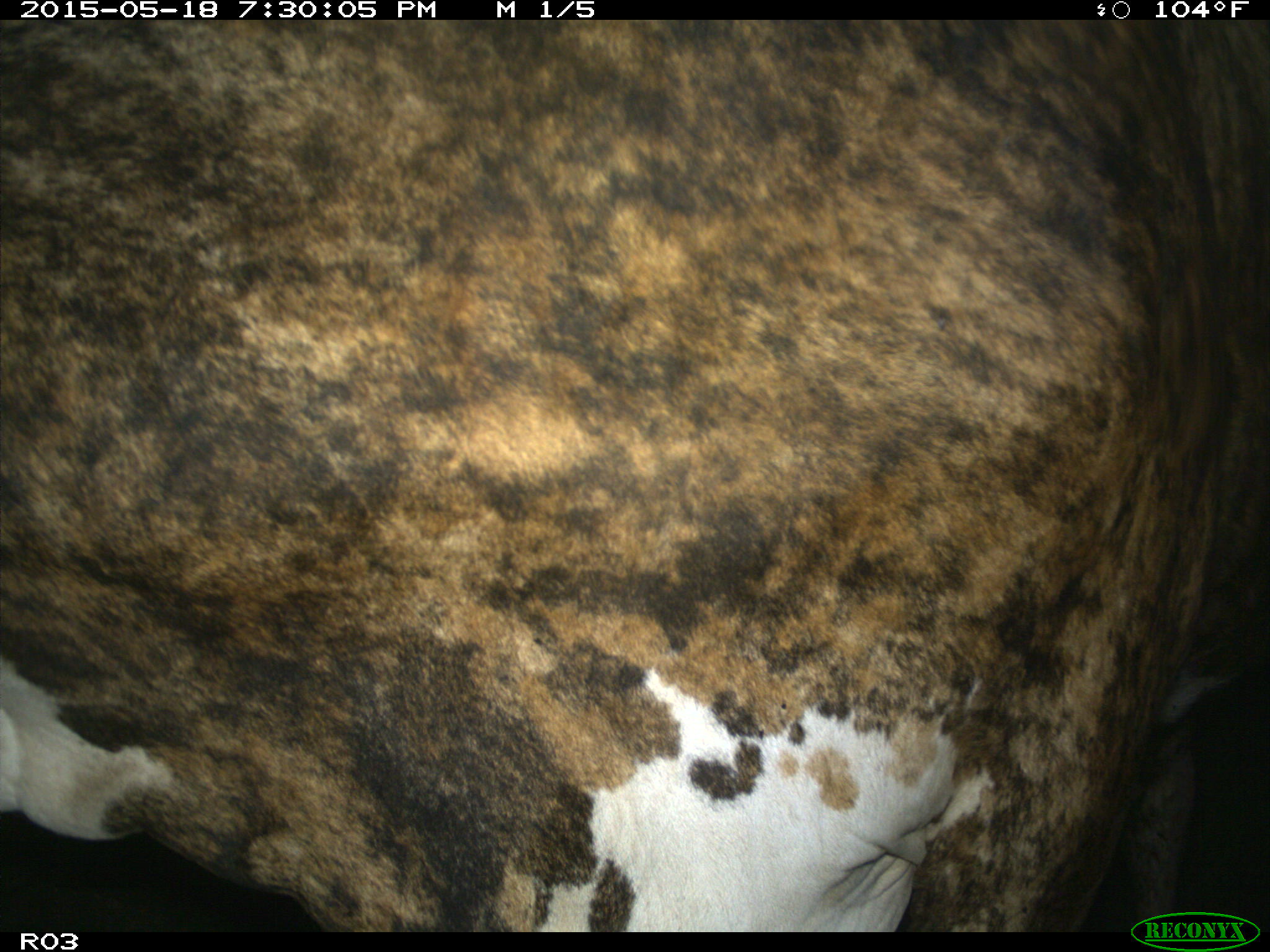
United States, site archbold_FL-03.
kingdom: Animalia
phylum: Chordata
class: Mammalia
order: Artiodactyla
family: Bovidae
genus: Bos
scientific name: Bos taurus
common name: domestic cow